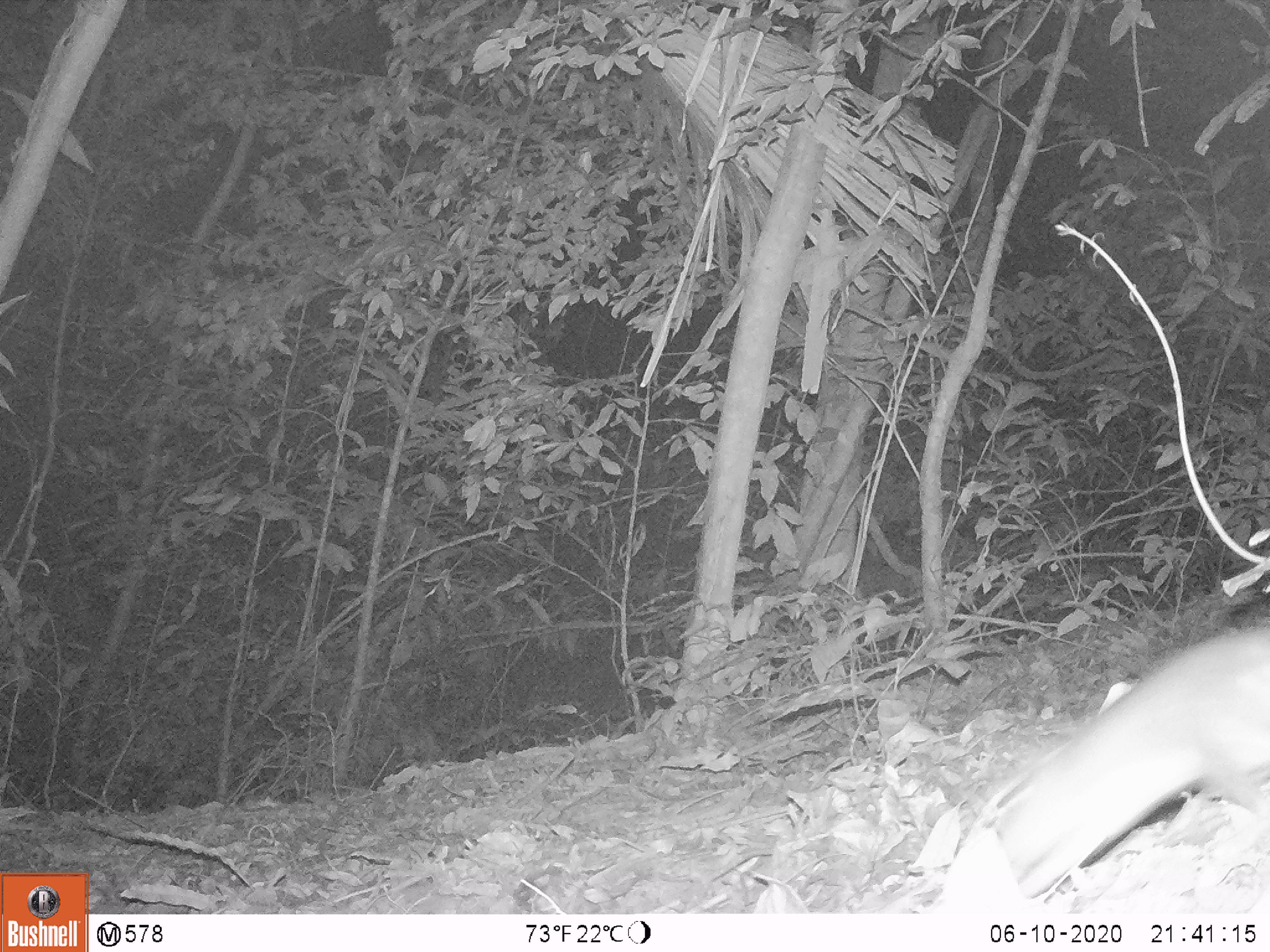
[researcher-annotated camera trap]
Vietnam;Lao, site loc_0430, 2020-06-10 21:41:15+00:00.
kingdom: Animalia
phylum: Chordata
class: Mammalia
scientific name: Mammalia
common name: mammal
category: unidentified small mammal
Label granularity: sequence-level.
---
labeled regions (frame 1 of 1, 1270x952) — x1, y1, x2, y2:
unidentified small mammal: 991, 621, 1268, 897